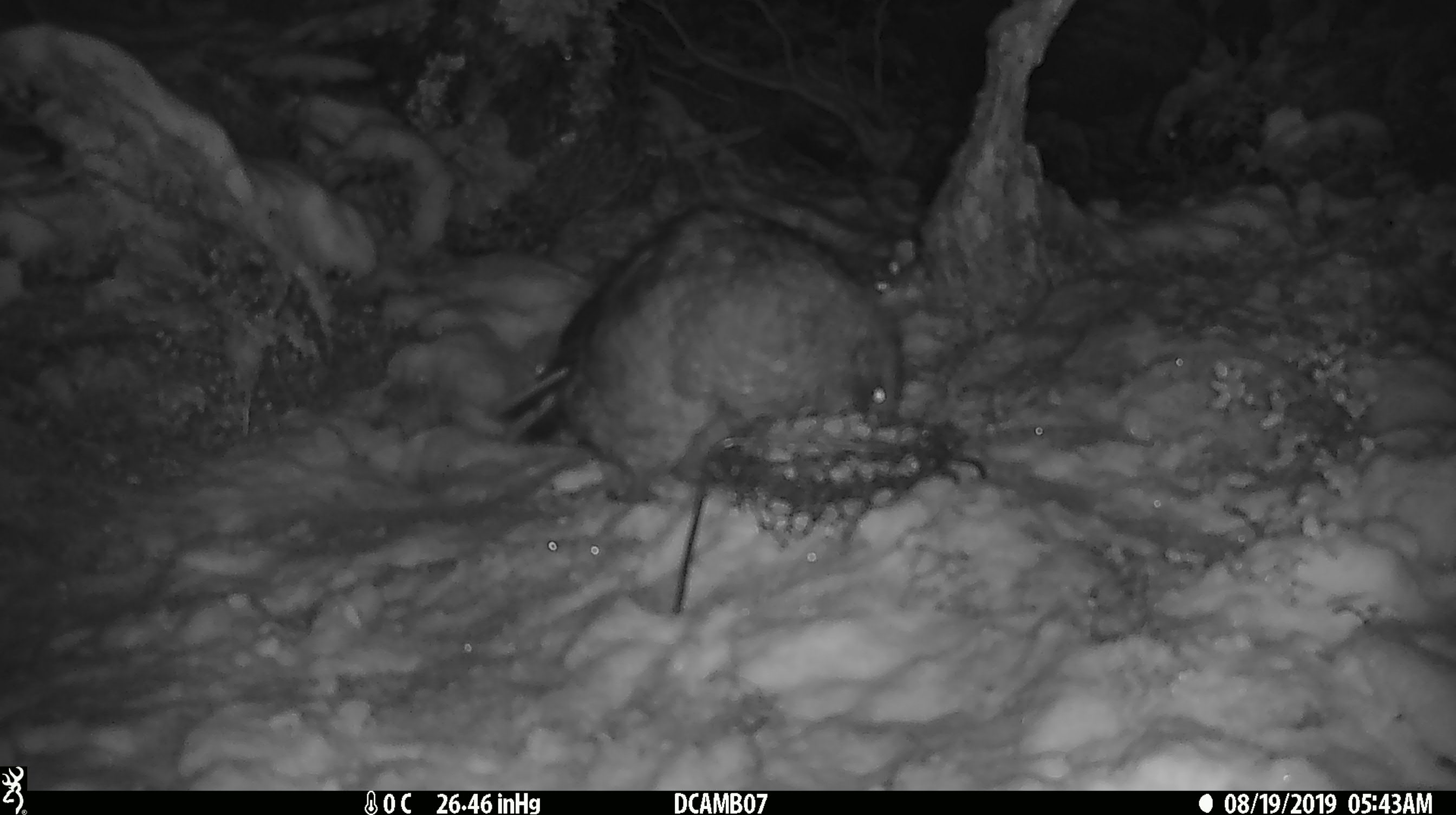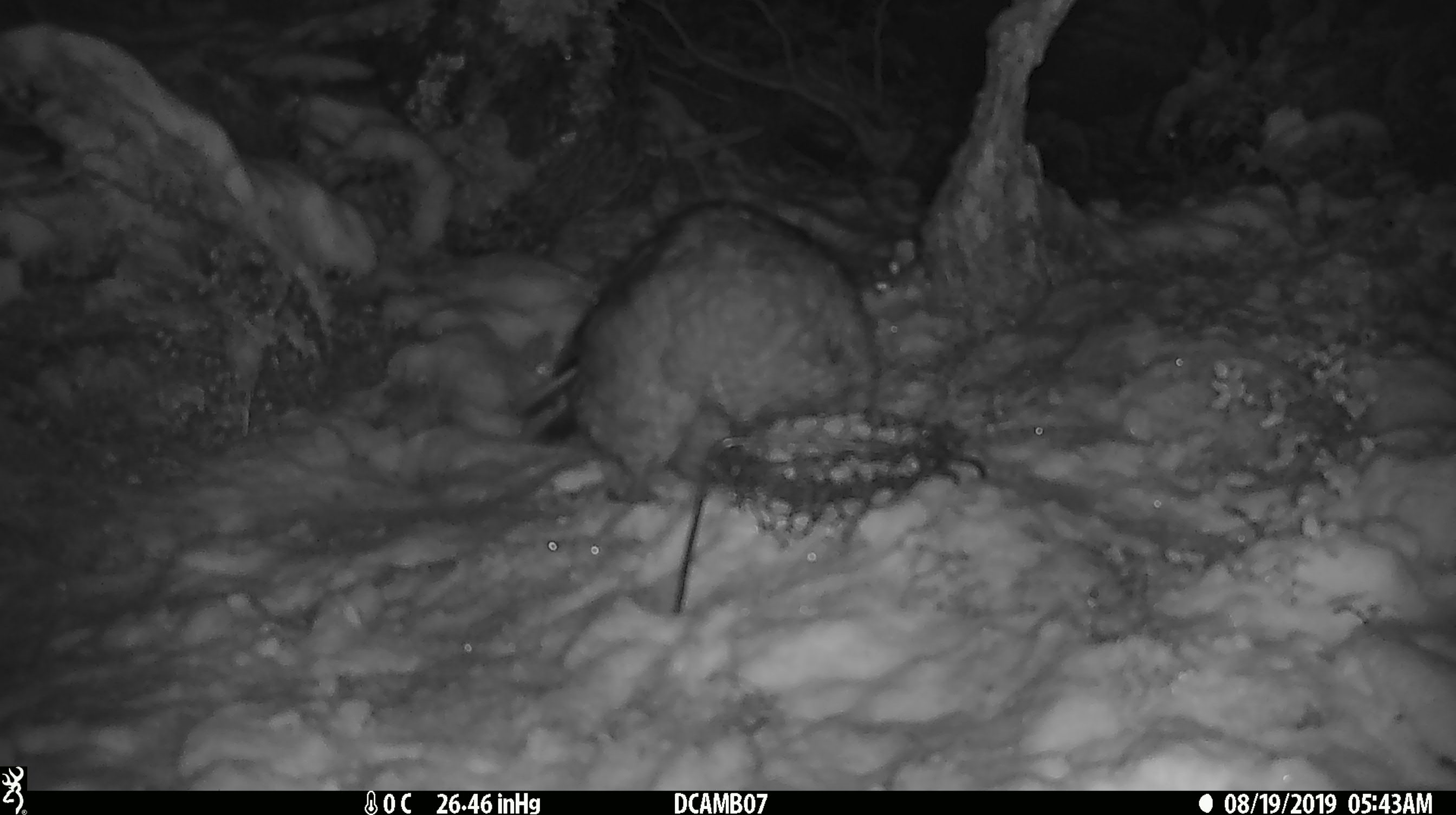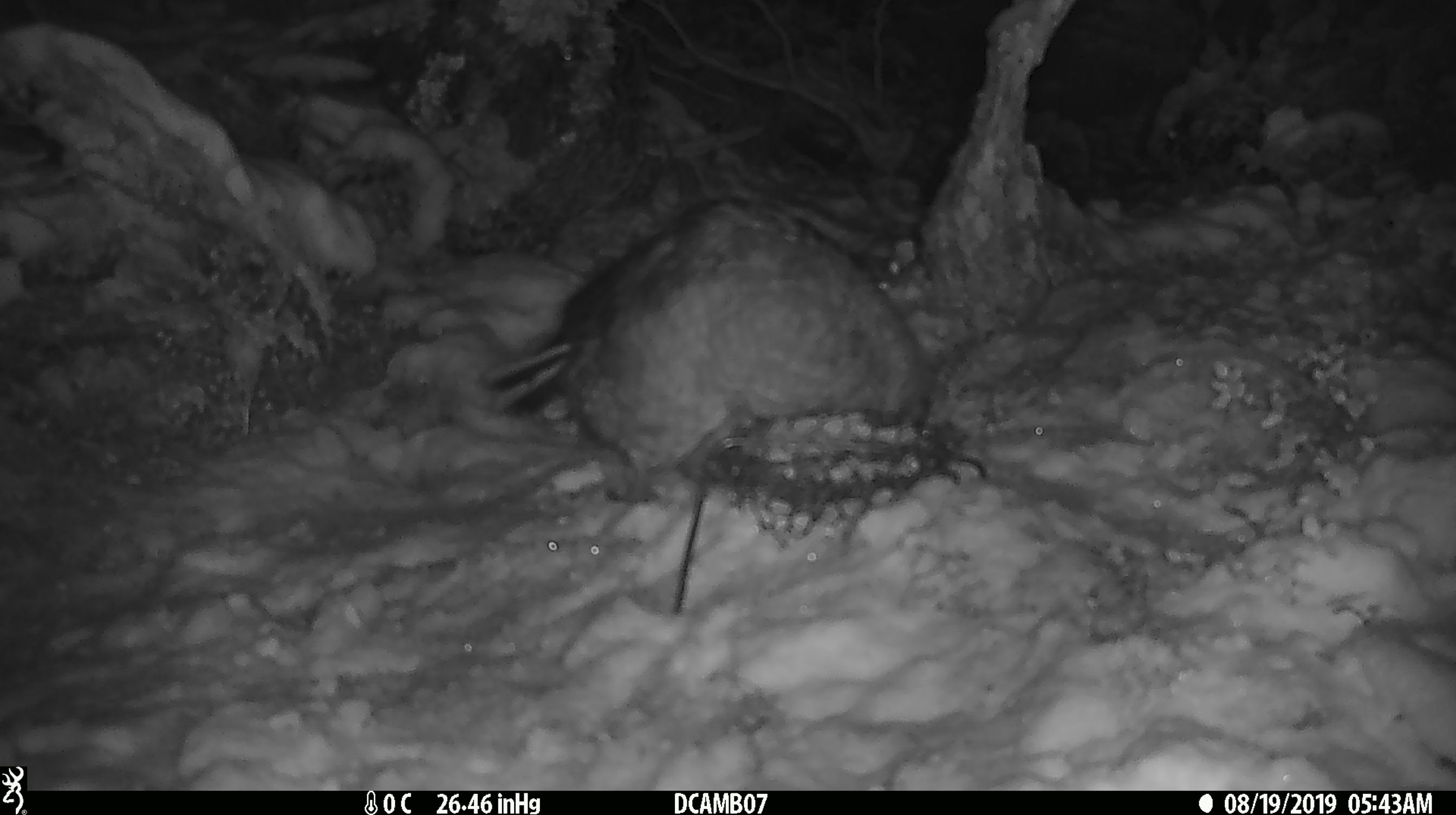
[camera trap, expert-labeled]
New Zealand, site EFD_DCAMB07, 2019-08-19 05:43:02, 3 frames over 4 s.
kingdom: Animalia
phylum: Chordata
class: Aves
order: Psittaciformes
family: Strigopidae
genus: Nestor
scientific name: Nestor notabilis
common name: kea